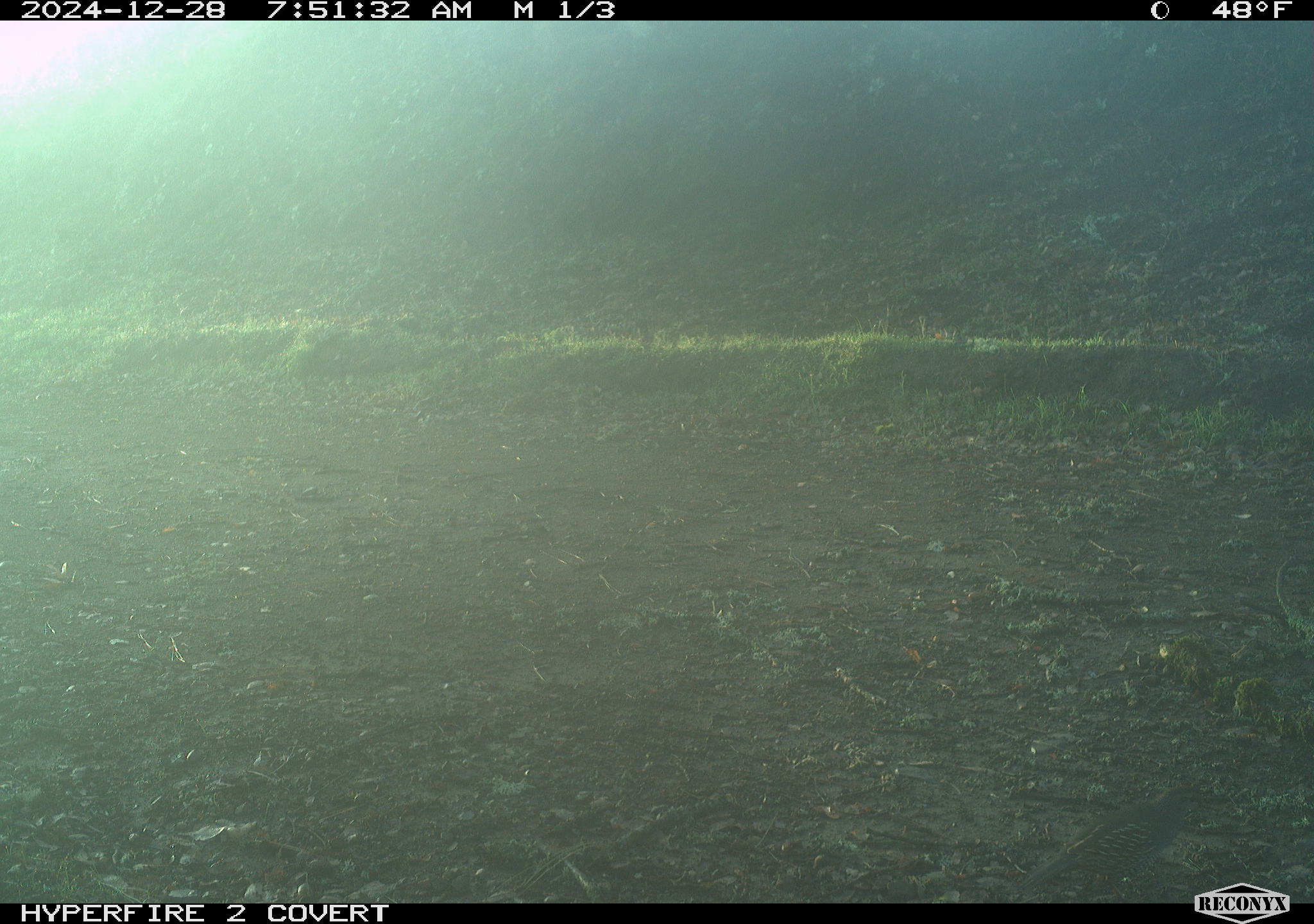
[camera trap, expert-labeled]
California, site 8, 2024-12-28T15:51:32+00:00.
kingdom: Animalia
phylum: Chordata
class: Aves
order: Galliformes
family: Odontophoridae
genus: Callipepla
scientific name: Callipepla californica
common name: california quail